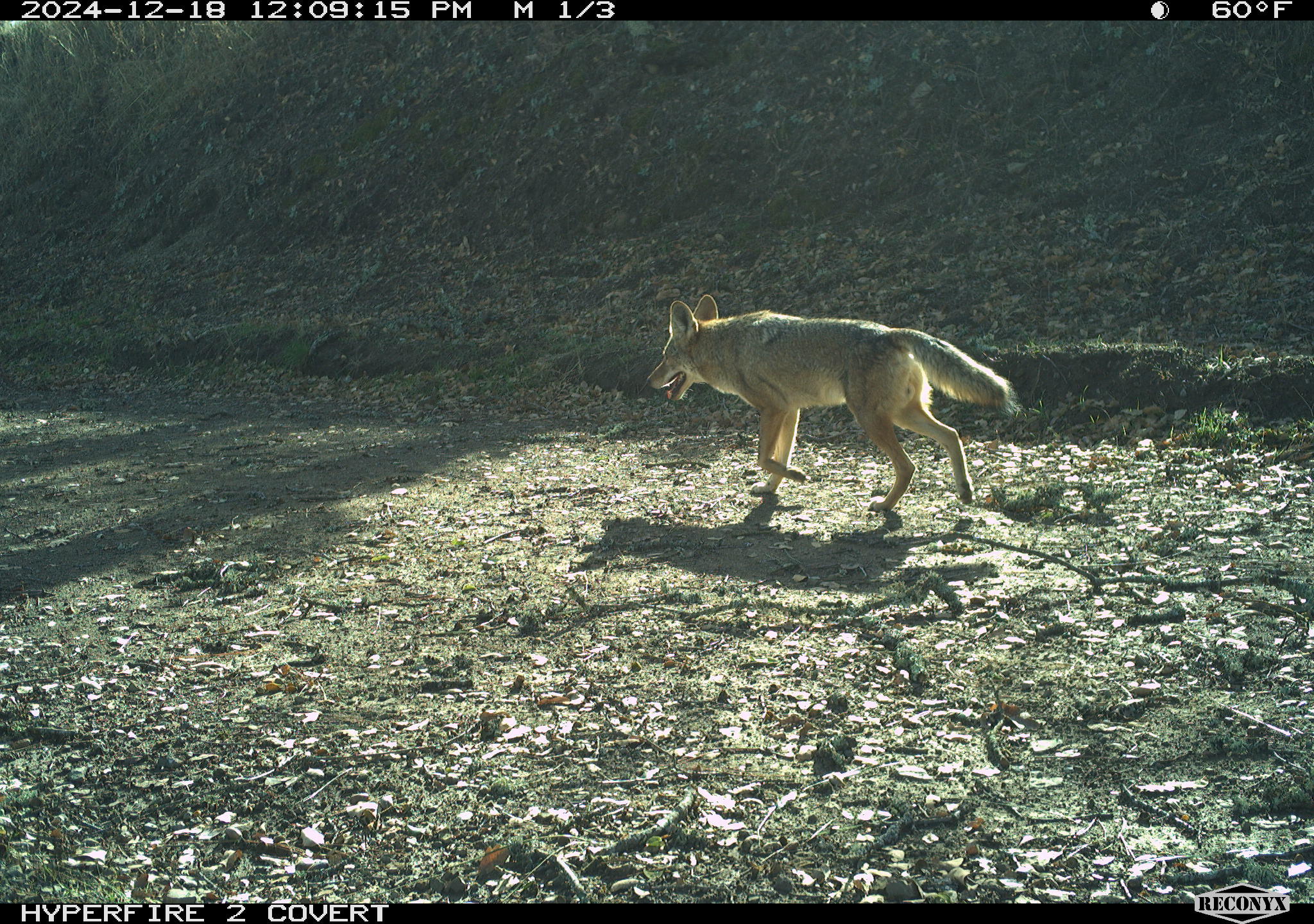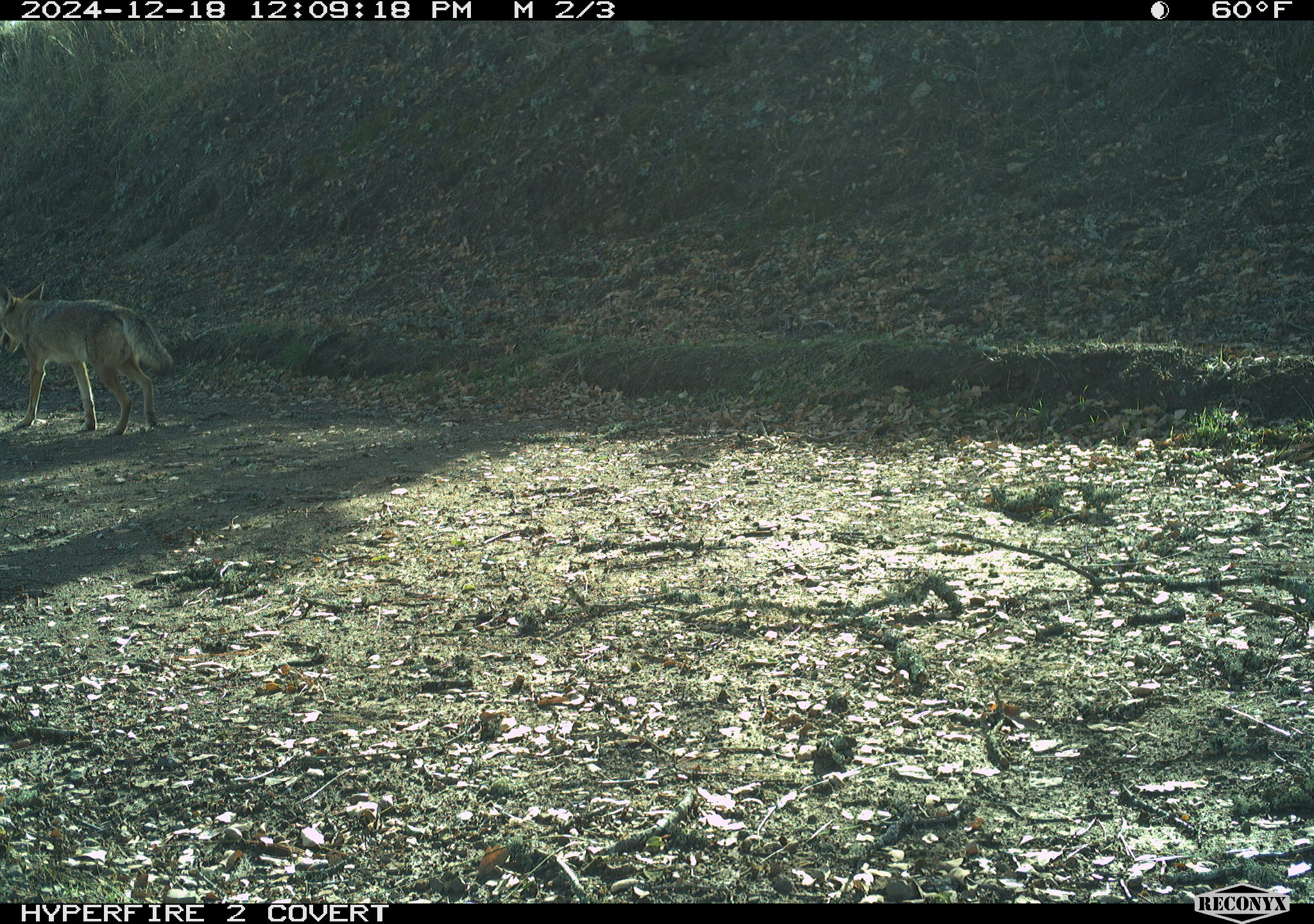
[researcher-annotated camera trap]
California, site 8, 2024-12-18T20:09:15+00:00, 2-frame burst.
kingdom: Animalia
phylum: Chordata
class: Mammalia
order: Carnivora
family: Canidae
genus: Canis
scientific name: Canis latrans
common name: coyote